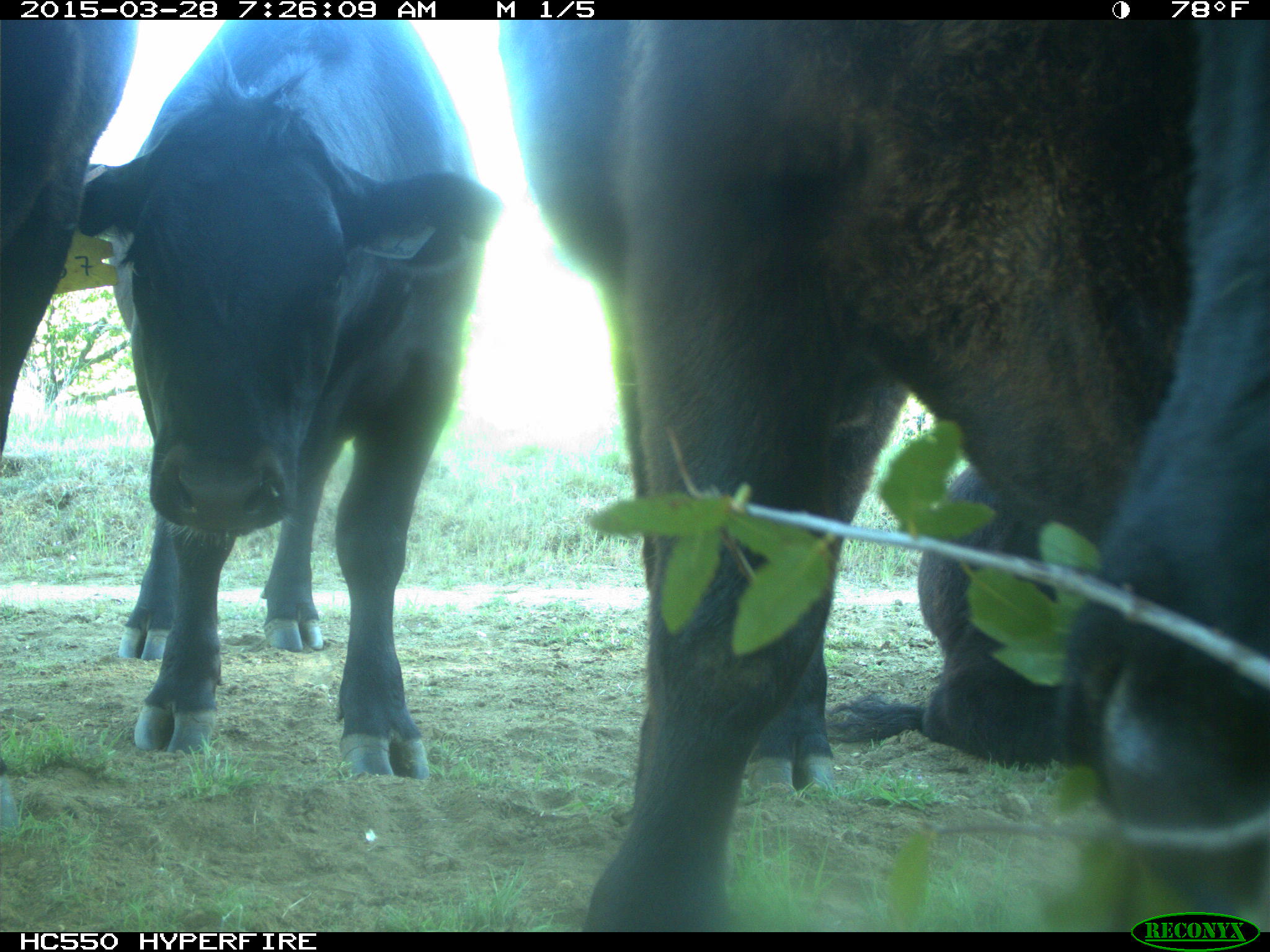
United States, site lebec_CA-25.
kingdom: Animalia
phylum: Chordata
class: Mammalia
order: Artiodactyla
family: Bovidae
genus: Bos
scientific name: Bos taurus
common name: domestic cow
Bos taurus (domestic cow).